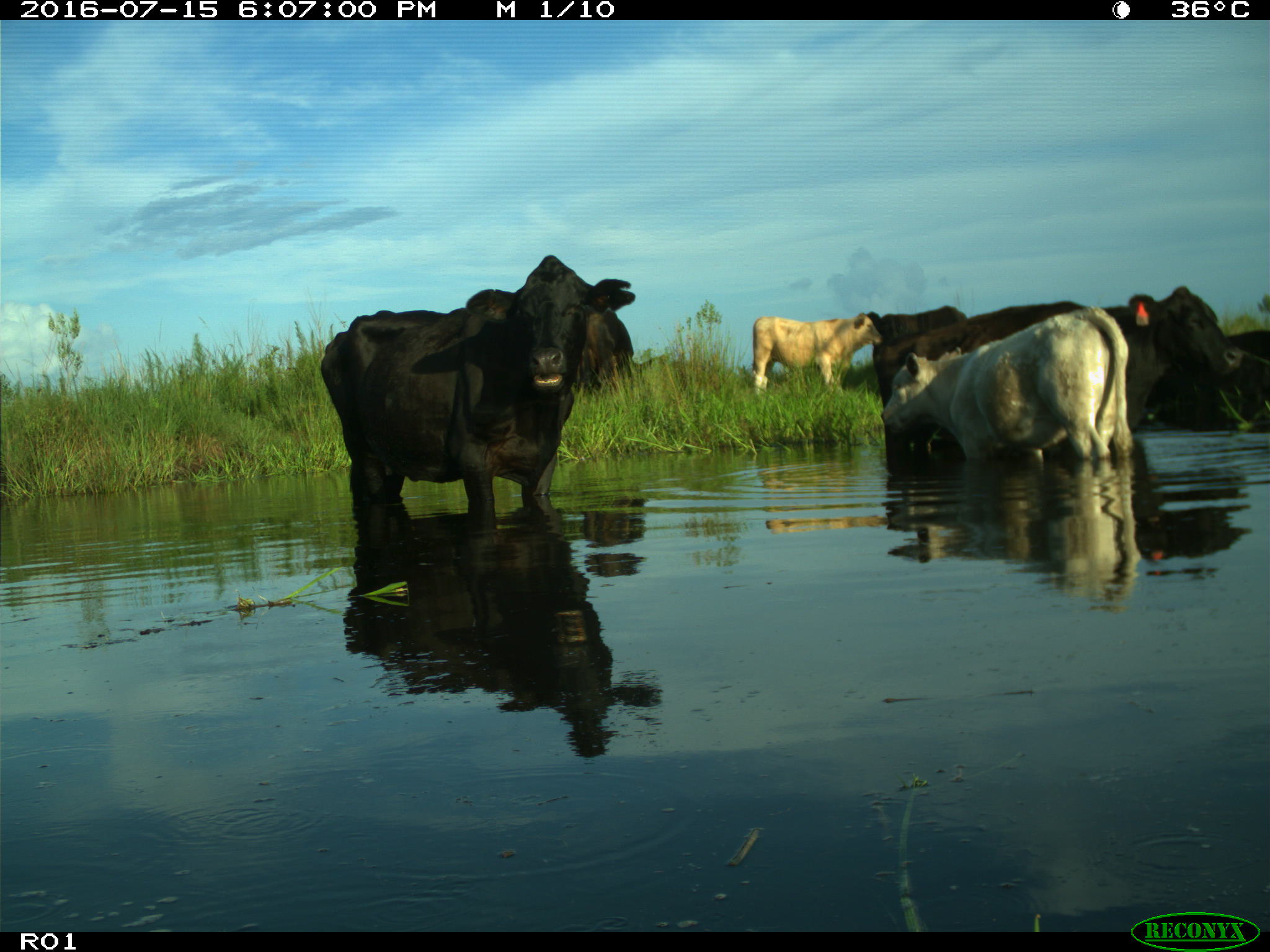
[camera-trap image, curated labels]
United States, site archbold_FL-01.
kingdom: Animalia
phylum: Chordata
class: Mammalia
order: Artiodactyla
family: Bovidae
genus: Bos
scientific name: Bos taurus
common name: domestic cow